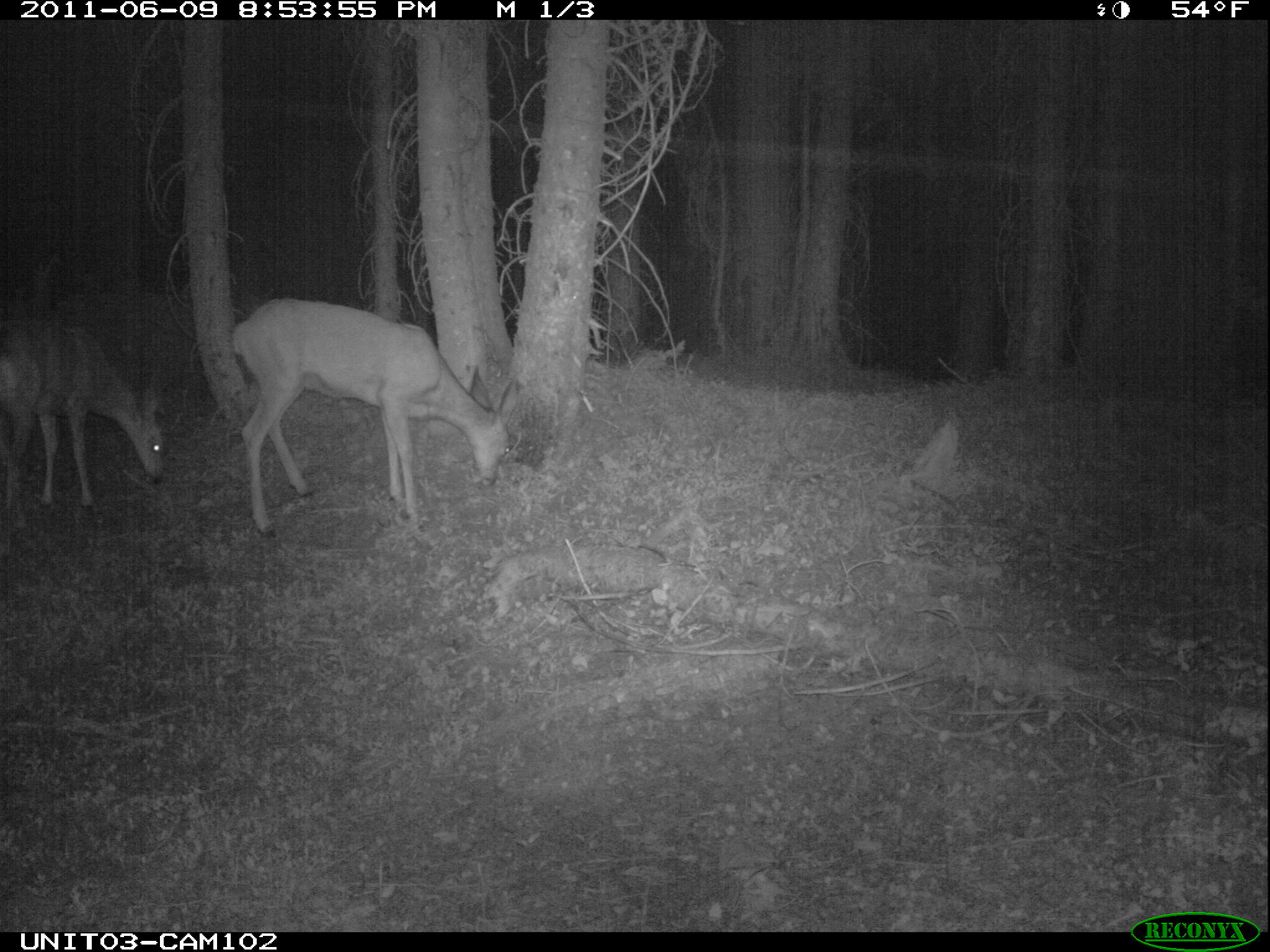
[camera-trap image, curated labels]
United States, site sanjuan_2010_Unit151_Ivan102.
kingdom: Animalia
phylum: Chordata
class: Mammalia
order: Artiodactyla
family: Cervidae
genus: Odocoileus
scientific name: Odocoileus hemionus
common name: mule deer